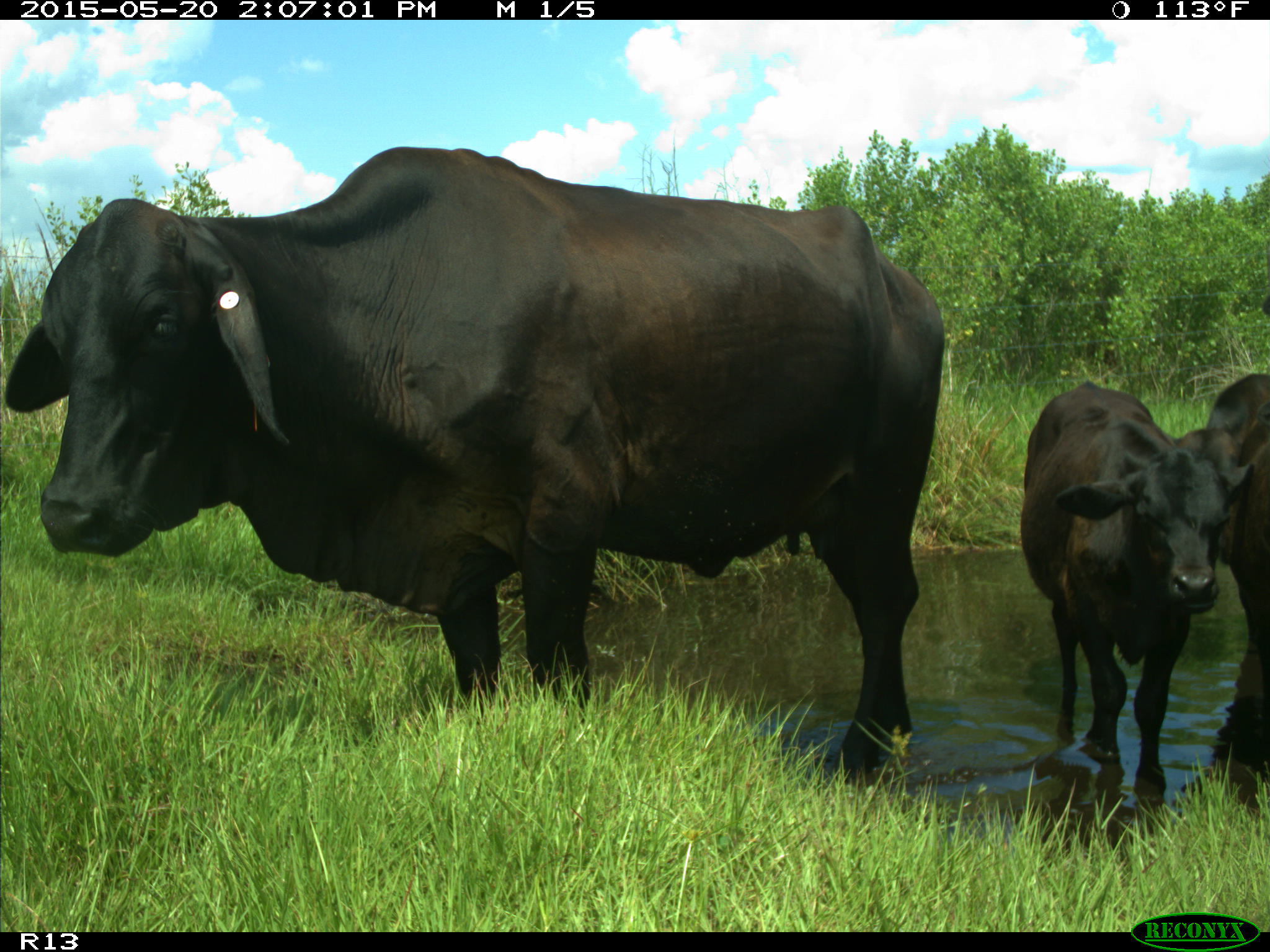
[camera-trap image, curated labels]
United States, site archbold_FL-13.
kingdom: Animalia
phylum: Chordata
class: Mammalia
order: Artiodactyla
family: Bovidae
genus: Bos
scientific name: Bos taurus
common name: domestic cow